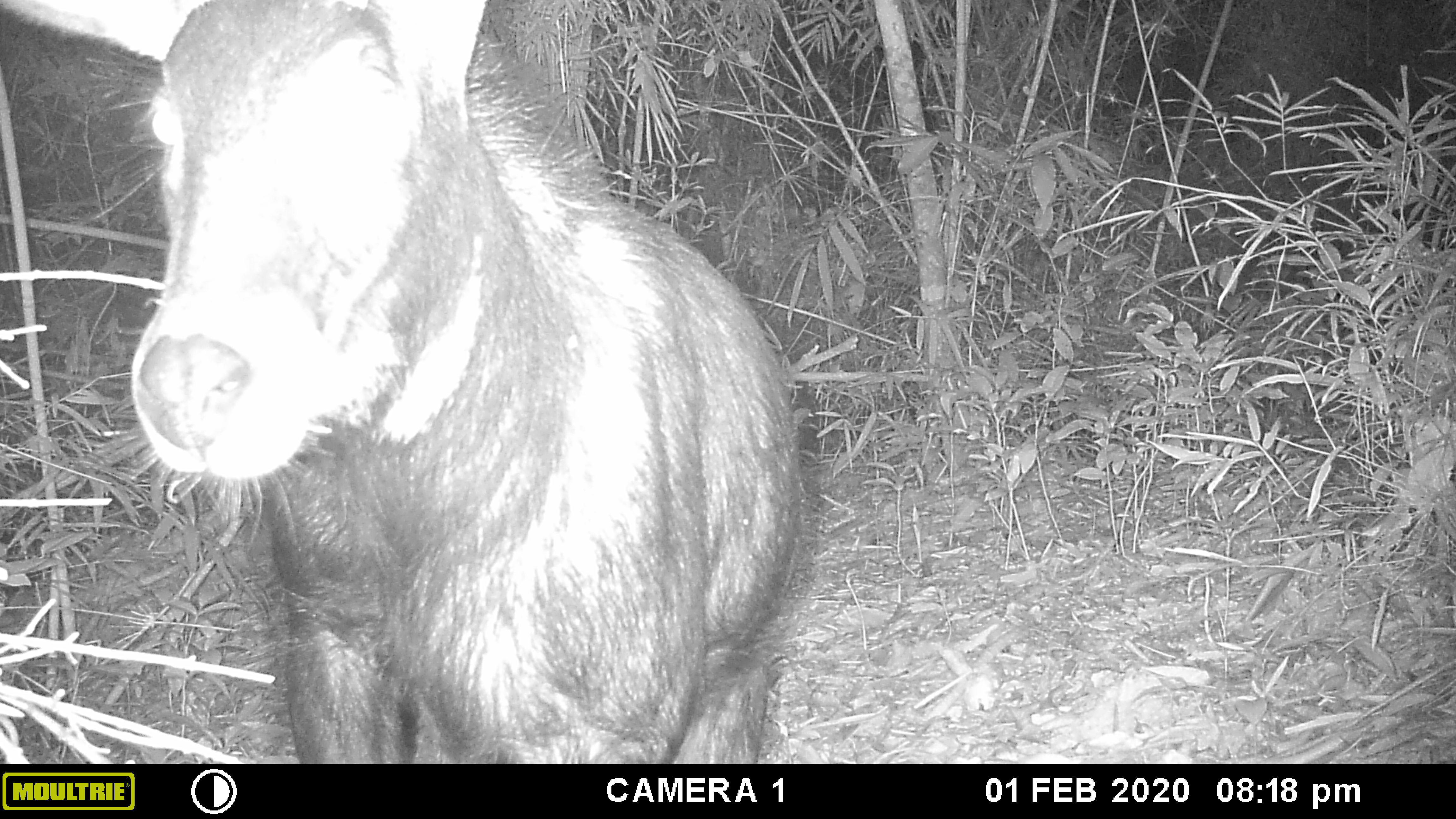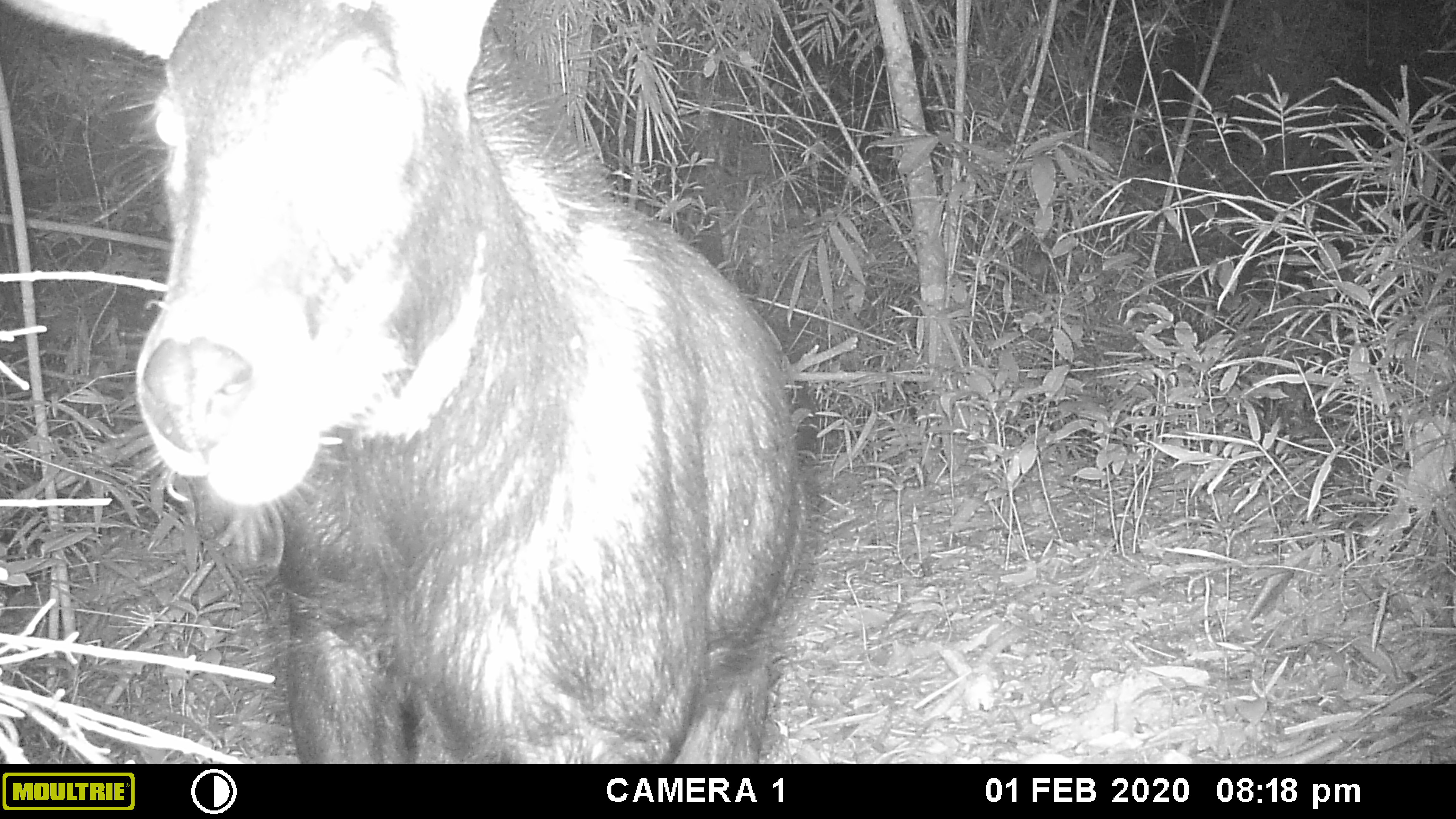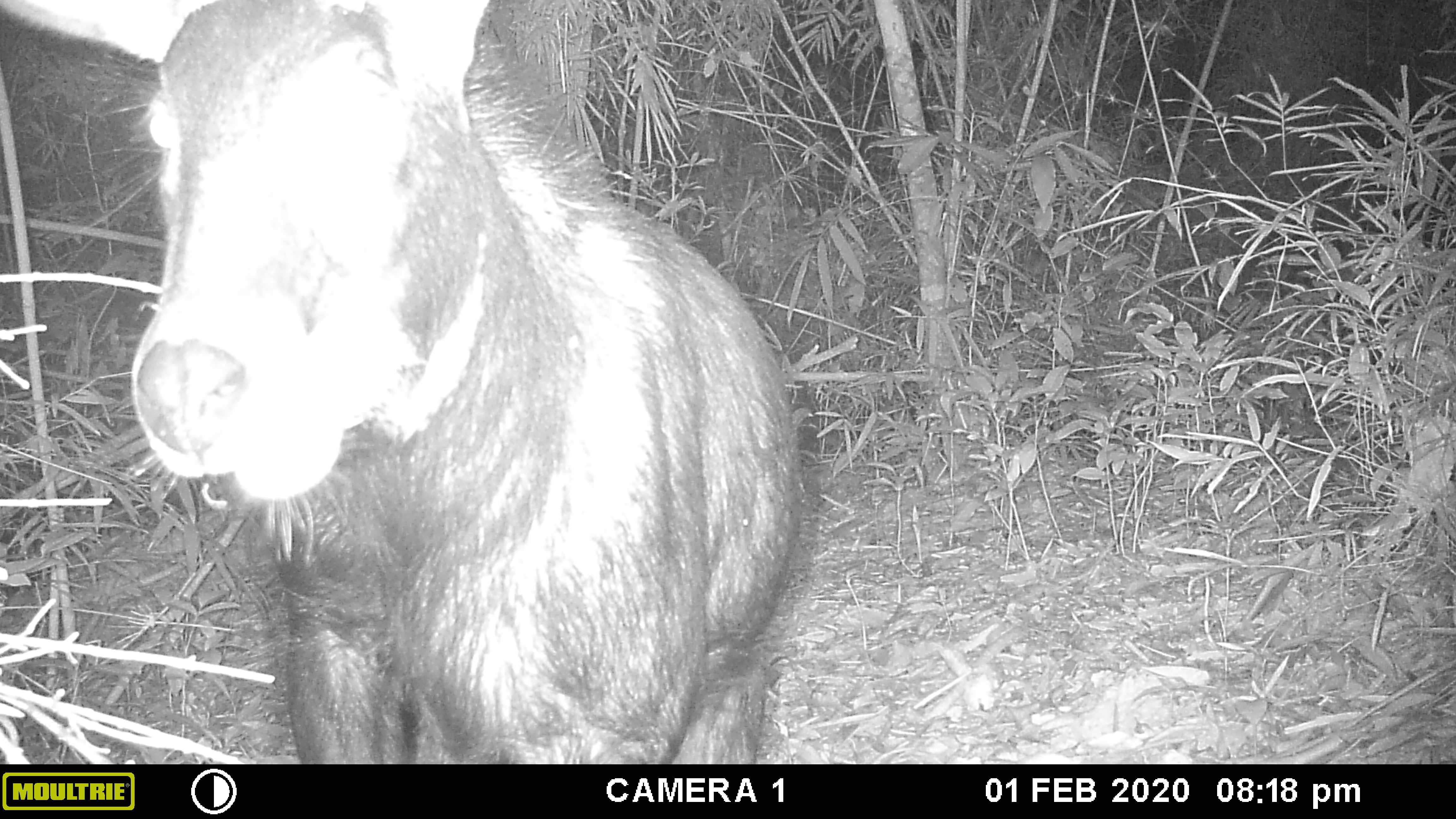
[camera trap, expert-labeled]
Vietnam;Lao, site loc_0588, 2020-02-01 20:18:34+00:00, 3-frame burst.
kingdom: Animalia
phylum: Chordata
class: Mammalia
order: Artiodactyla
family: Bovidae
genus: Capricornis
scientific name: Capricornis sumatraensis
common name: chinese serow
Chinese serow (Capricornis sumatraensis). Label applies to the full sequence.